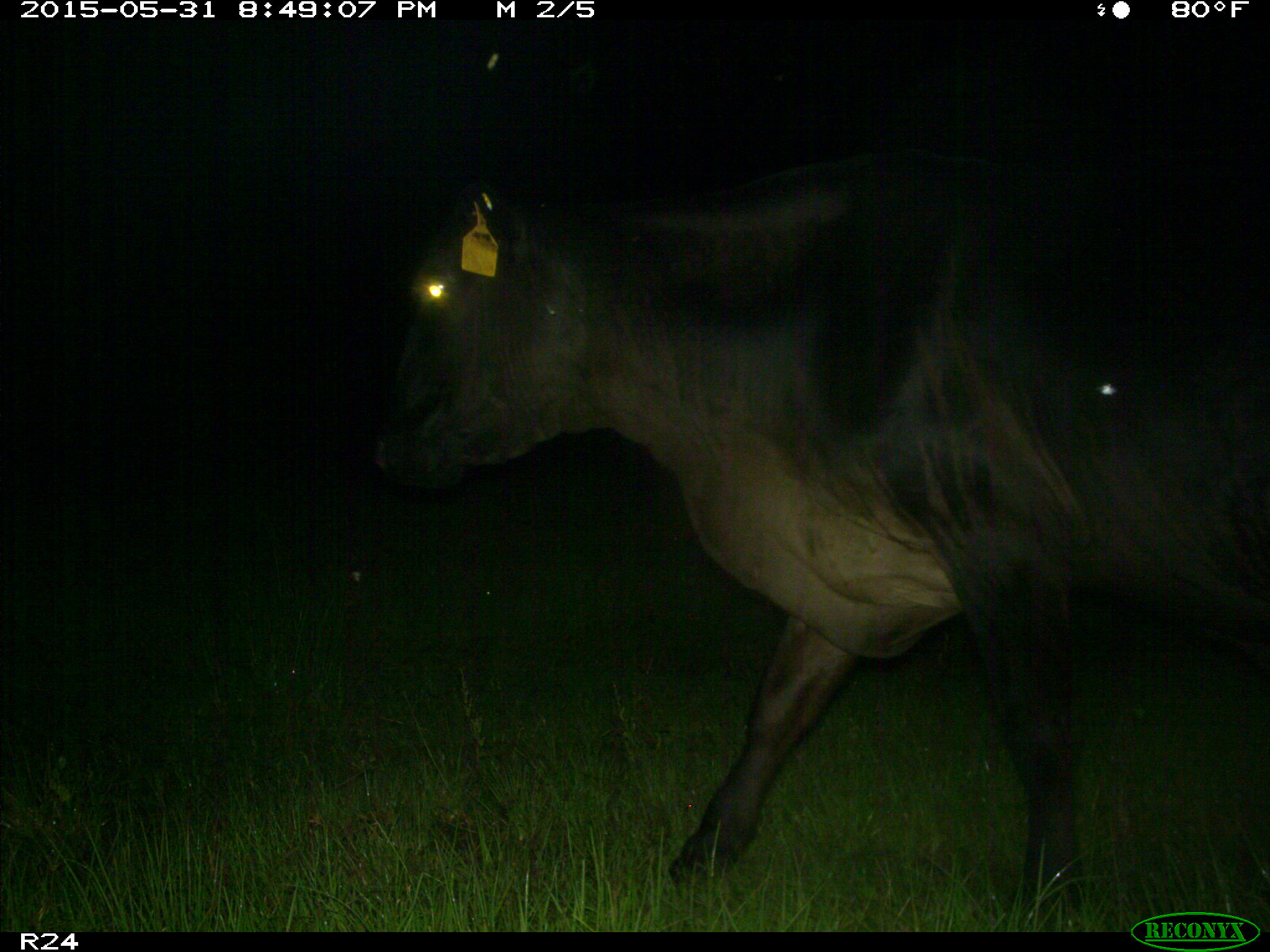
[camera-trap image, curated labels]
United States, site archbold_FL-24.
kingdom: Animalia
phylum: Chordata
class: Mammalia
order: Artiodactyla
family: Bovidae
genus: Bos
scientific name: Bos taurus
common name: domestic cow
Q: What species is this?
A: Bos taurus (domestic cow).